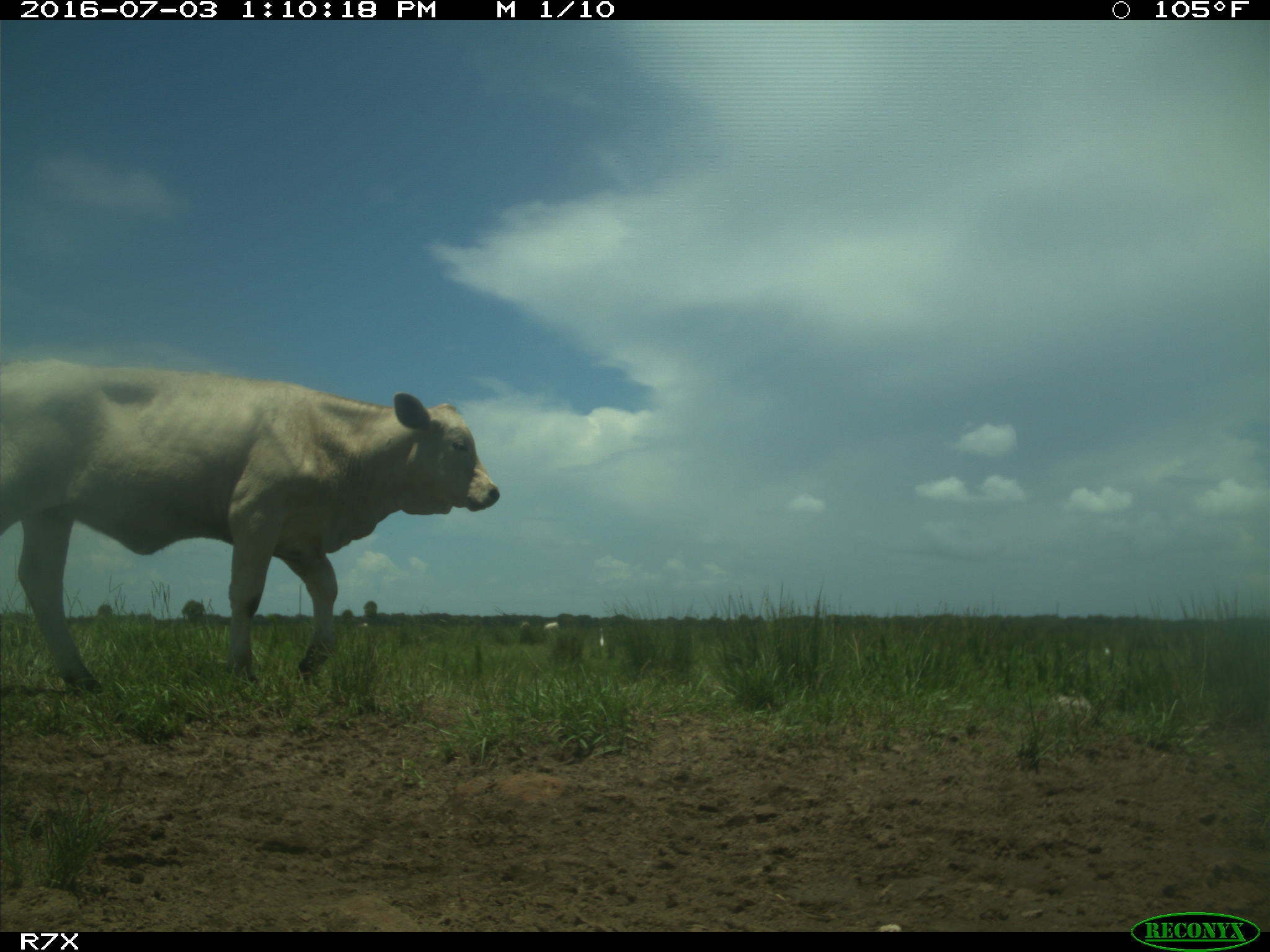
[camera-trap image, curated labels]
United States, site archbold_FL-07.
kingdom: Animalia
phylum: Chordata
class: Mammalia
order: Artiodactyla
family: Bovidae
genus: Bos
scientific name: Bos taurus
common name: domestic cow